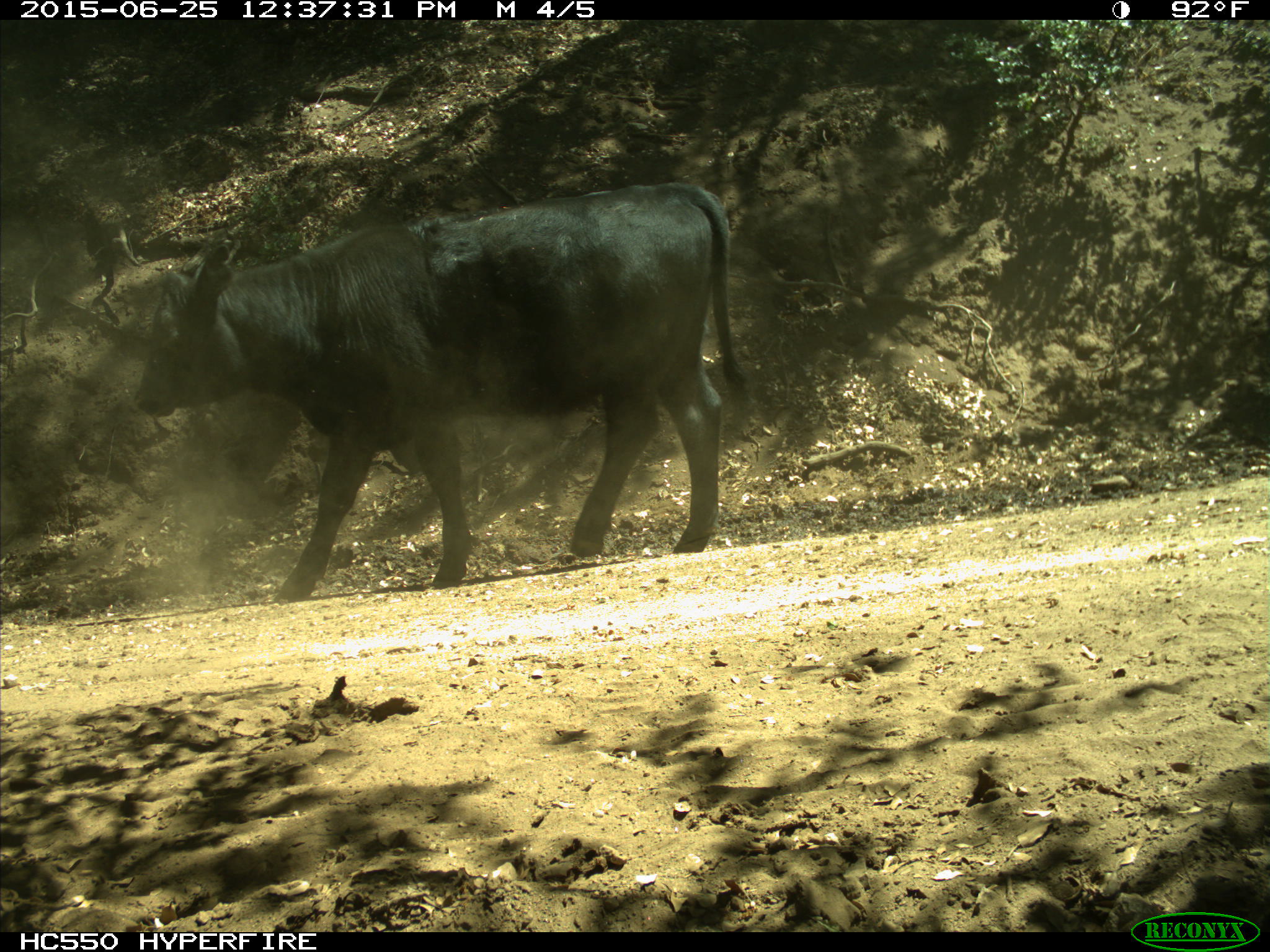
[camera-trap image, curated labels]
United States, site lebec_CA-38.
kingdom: Animalia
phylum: Chordata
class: Mammalia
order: Artiodactyla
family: Bovidae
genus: Bos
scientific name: Bos taurus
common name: domestic cow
Bos taurus (domestic cow).